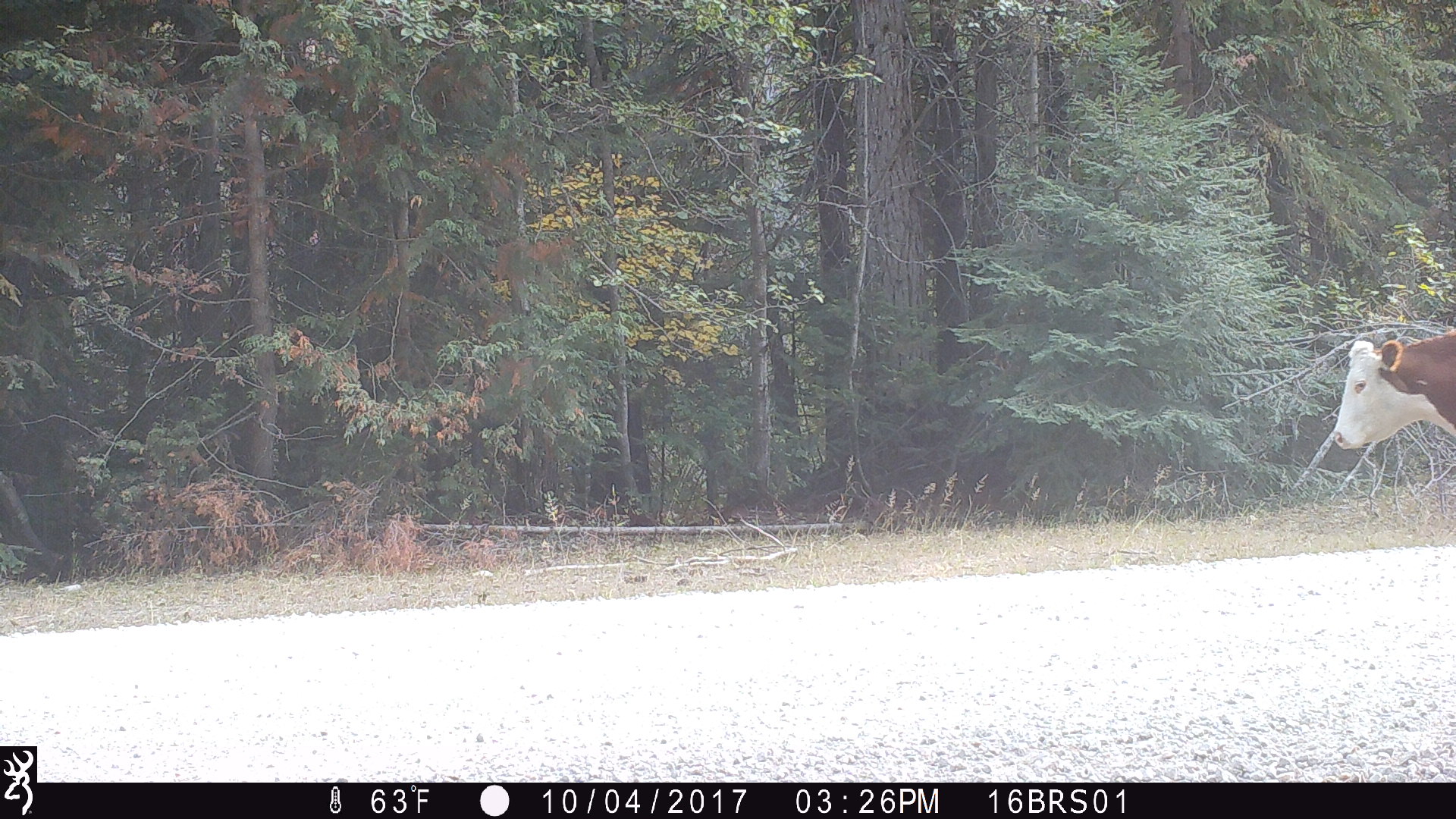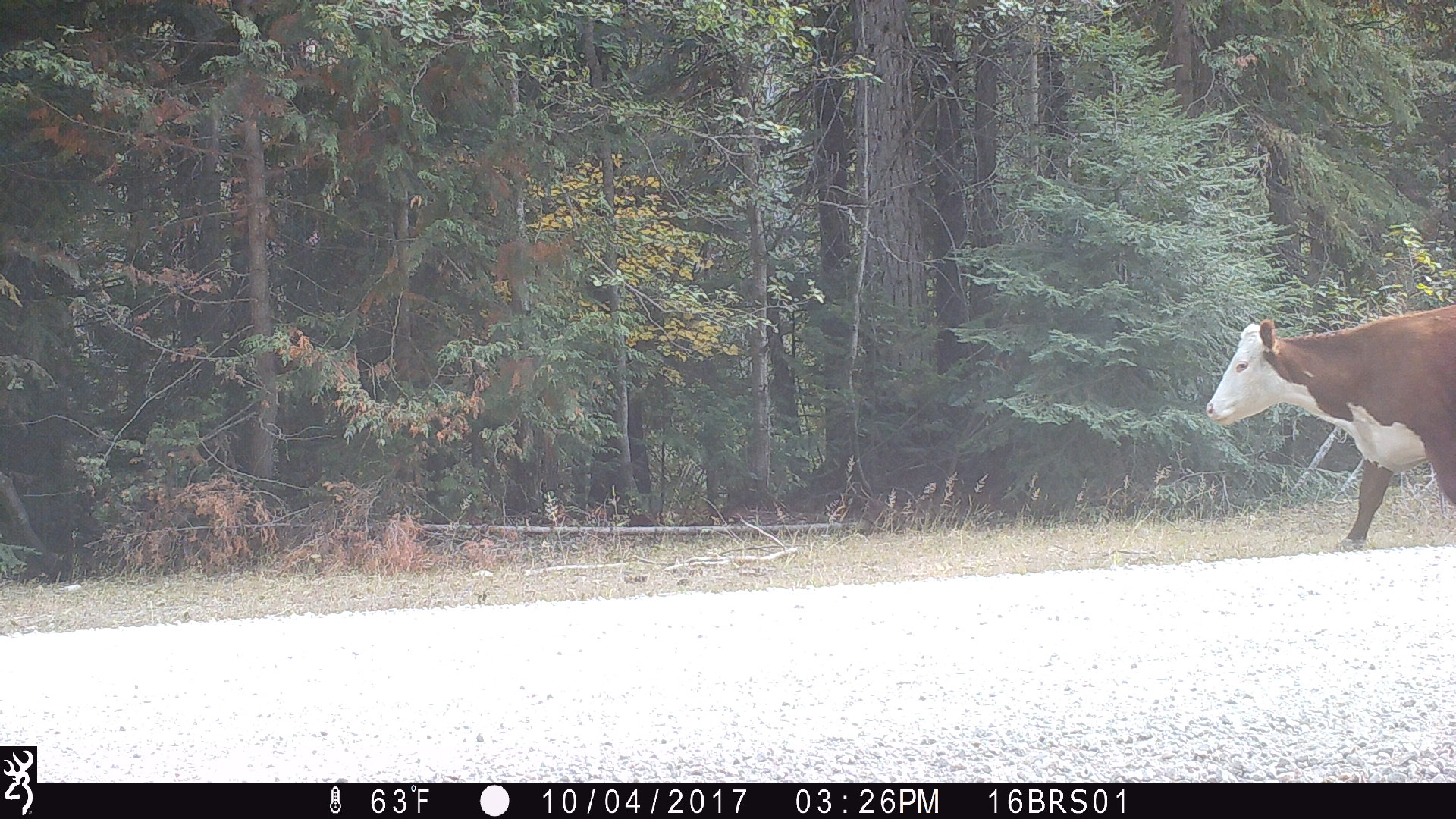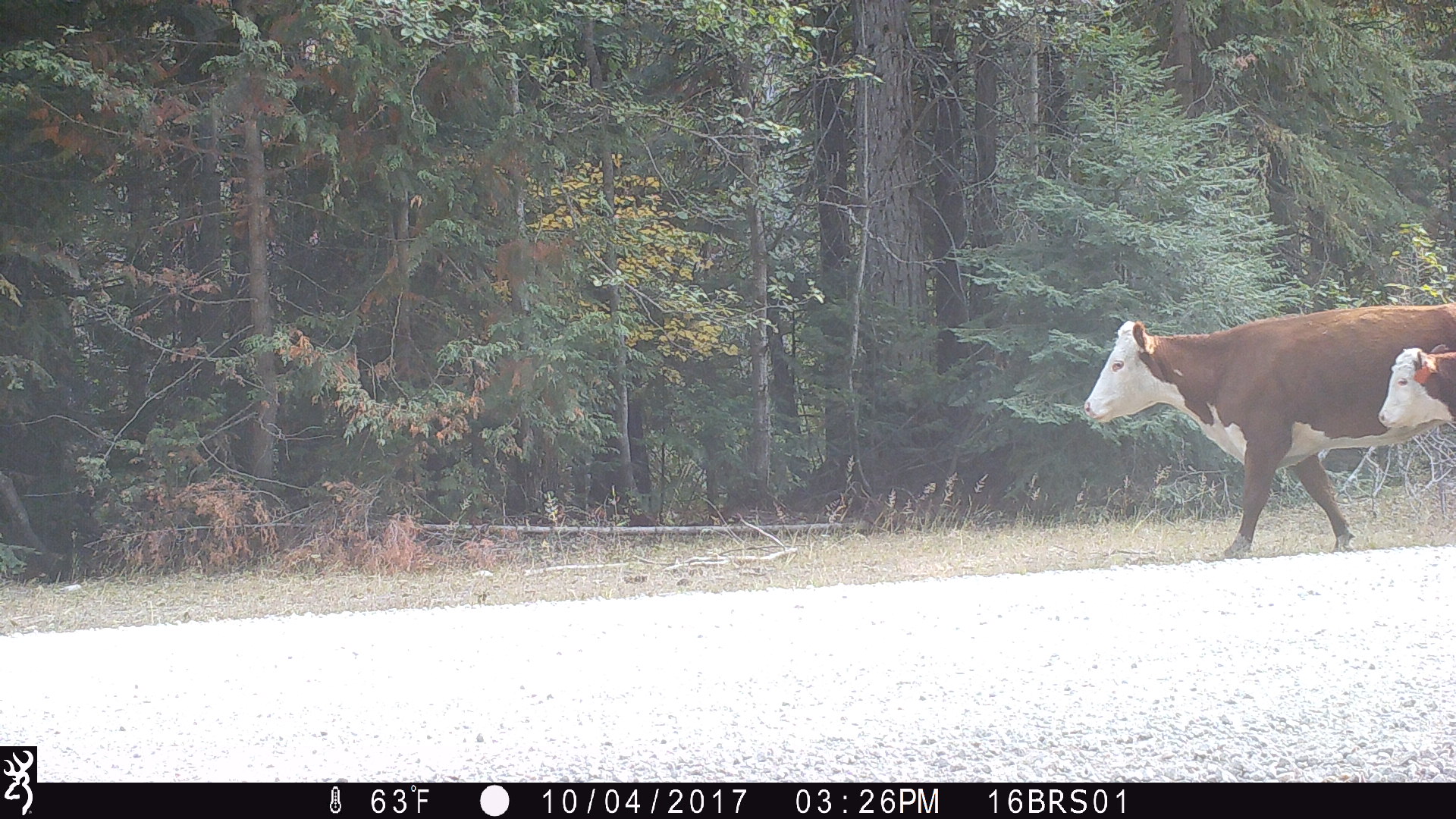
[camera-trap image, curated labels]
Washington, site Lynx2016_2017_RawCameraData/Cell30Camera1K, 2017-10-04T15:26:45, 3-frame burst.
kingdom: Animalia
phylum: Chordata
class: Mammalia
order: Artiodactyla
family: Bovidae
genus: Bos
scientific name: Bos taurus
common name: domestic cattle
Domestic cattle (Bos taurus). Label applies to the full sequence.